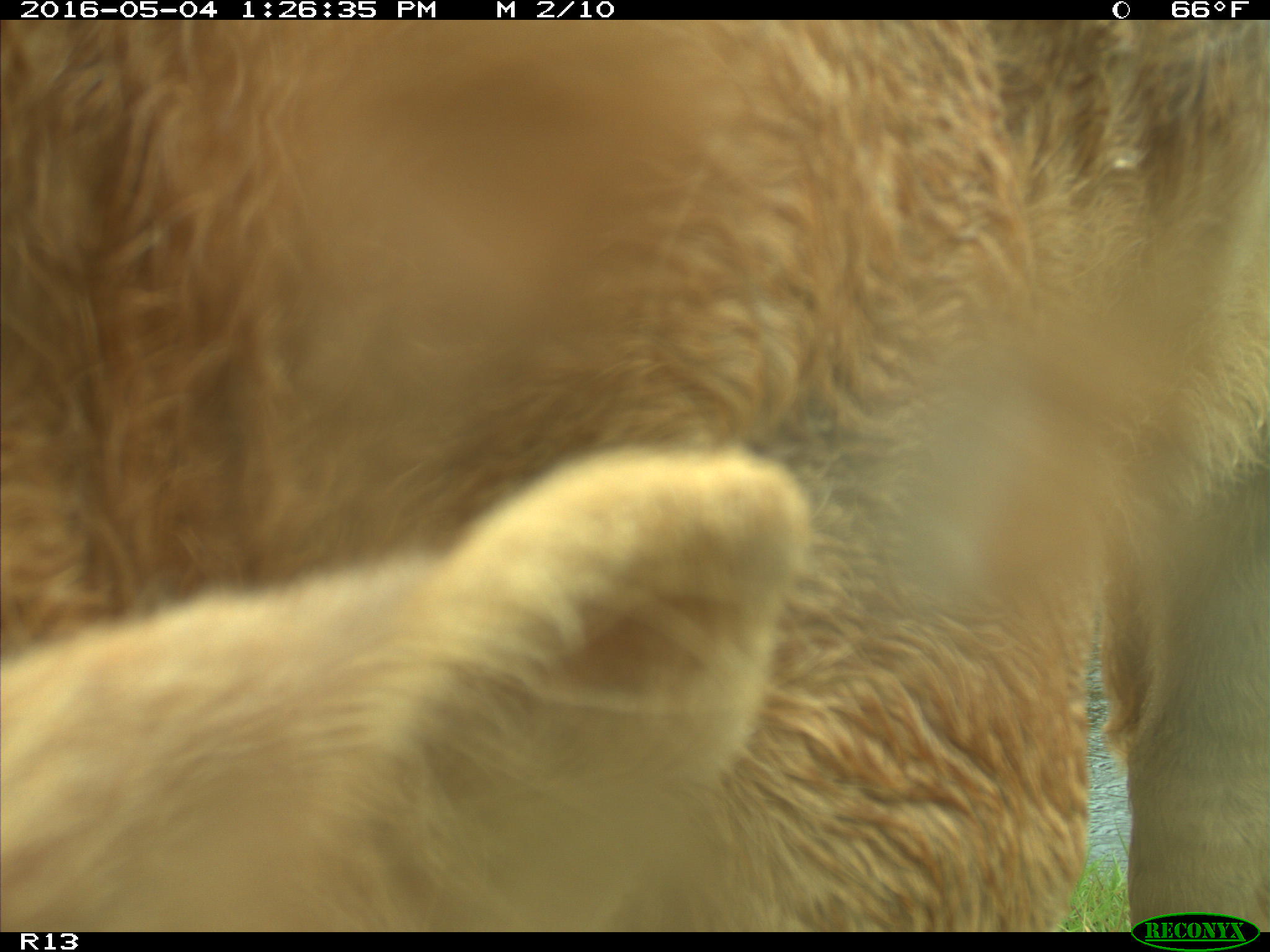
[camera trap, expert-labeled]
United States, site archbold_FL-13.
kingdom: Animalia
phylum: Chordata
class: Mammalia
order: Artiodactyla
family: Bovidae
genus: Bos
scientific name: Bos taurus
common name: domestic cow